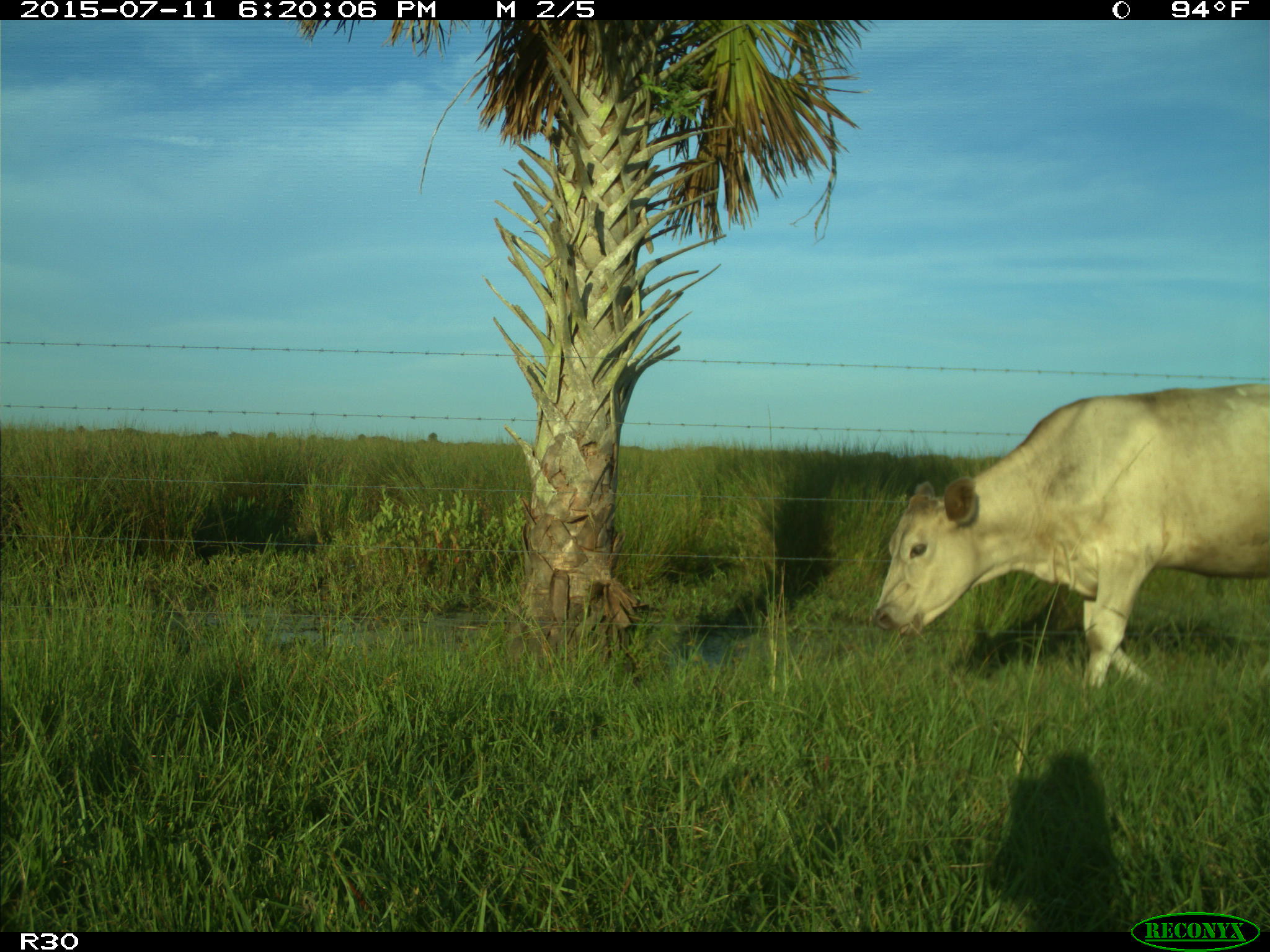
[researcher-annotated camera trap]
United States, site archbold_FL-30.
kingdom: Animalia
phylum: Chordata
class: Mammalia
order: Artiodactyla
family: Bovidae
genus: Bos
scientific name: Bos taurus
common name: domestic cow